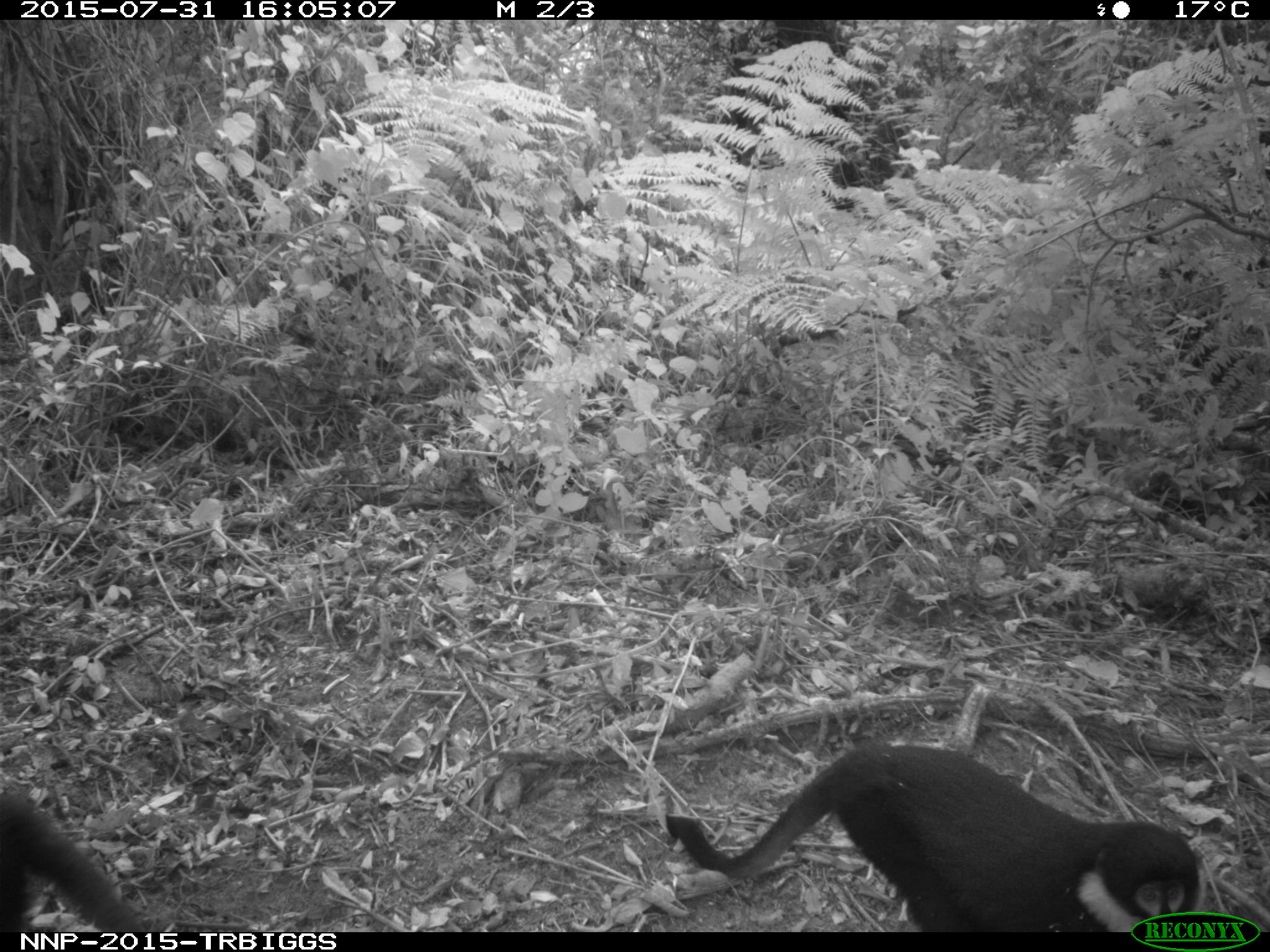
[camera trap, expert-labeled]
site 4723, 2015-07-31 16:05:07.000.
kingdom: Animalia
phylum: Chordata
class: Mammalia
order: Primates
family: Cercopithecidae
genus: Allochrocebus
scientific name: Allochrocebus lhoesti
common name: l'hoest's monkey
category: cercopithecus lhoesti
Cercopithecus lhoesti (l'hoest's monkey) (Allochrocebus lhoesti), count 2.